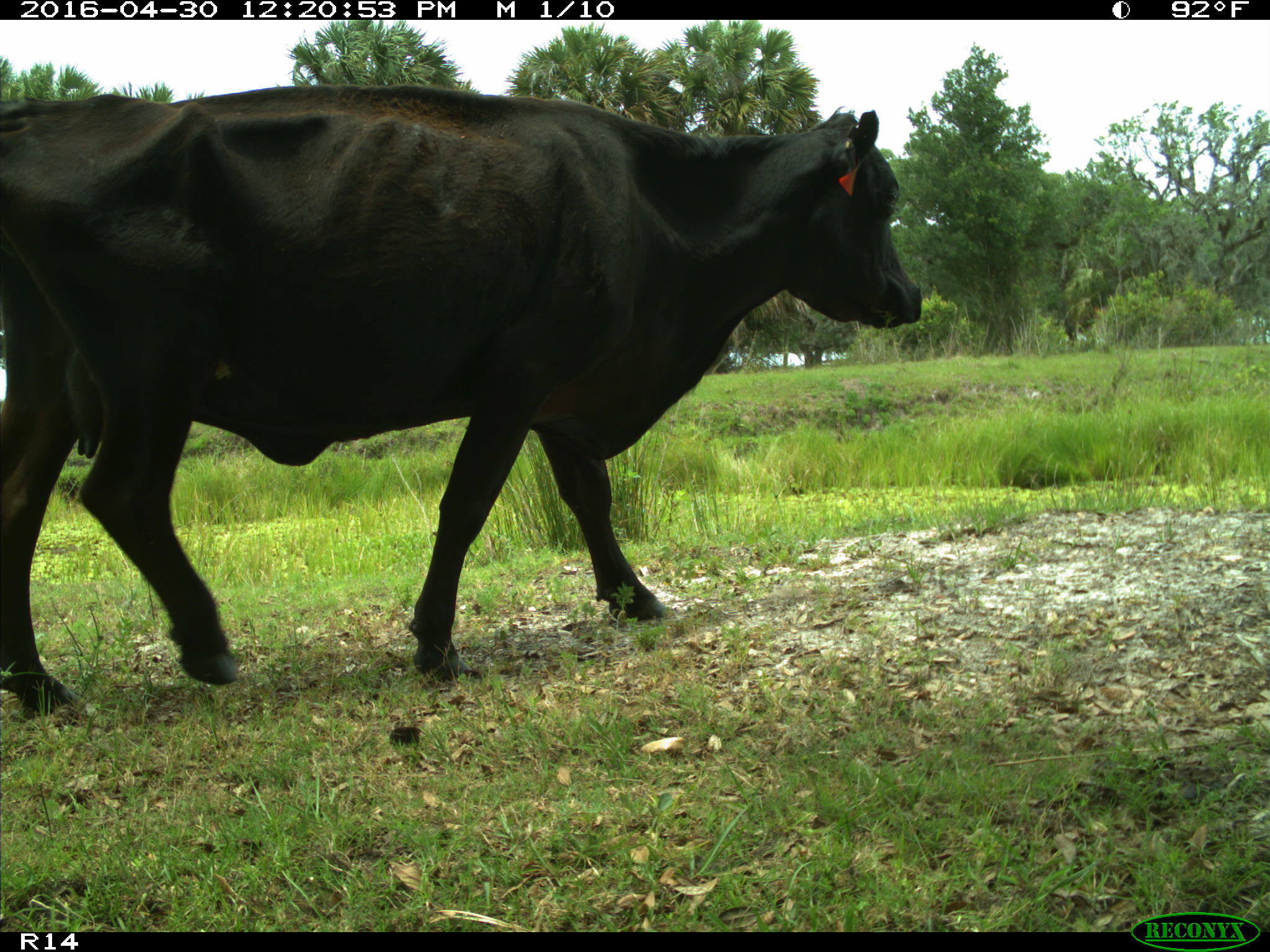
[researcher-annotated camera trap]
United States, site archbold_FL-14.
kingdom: Animalia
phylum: Chordata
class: Mammalia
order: Artiodactyla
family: Bovidae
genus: Bos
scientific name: Bos taurus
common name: domestic cow